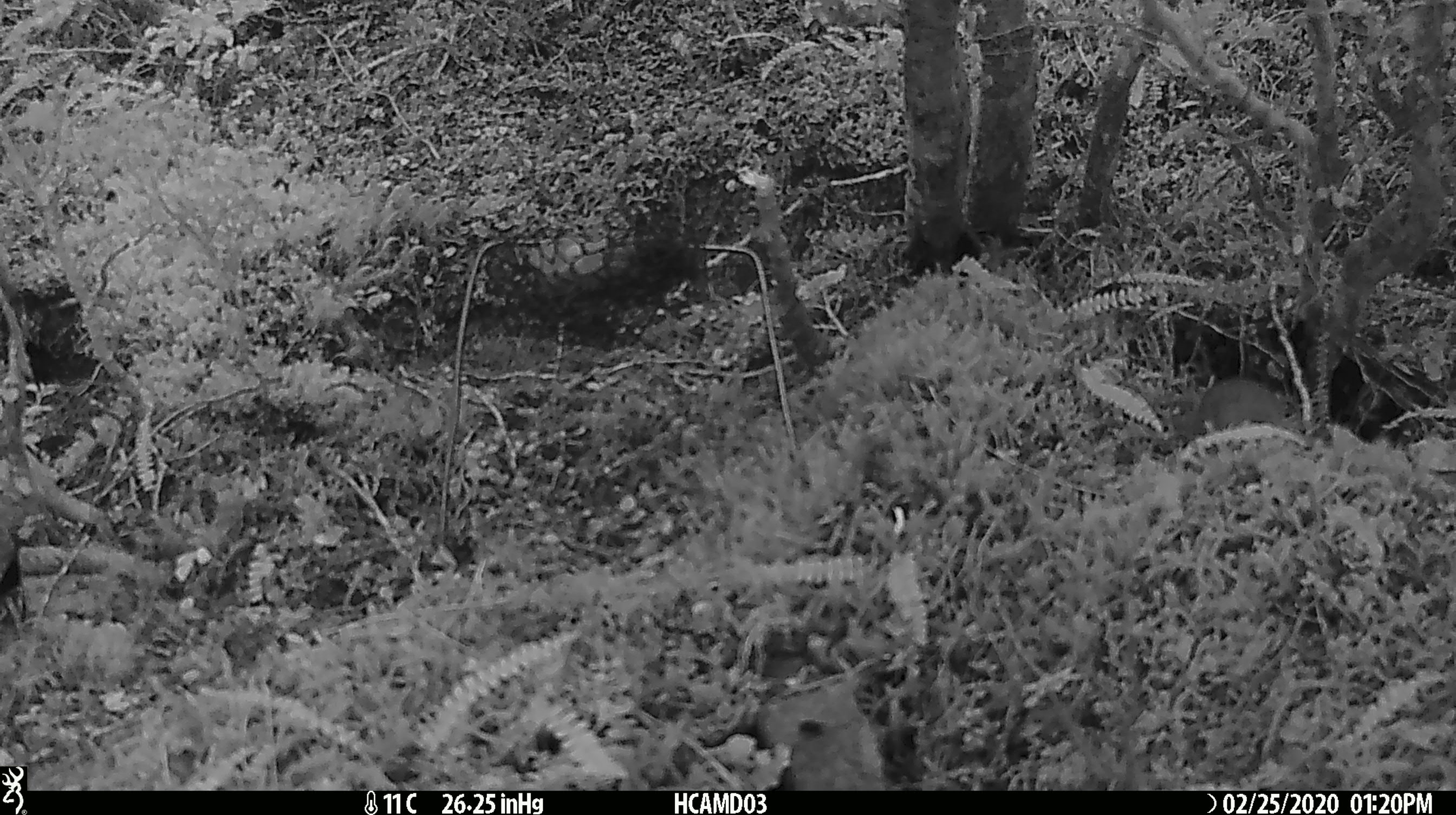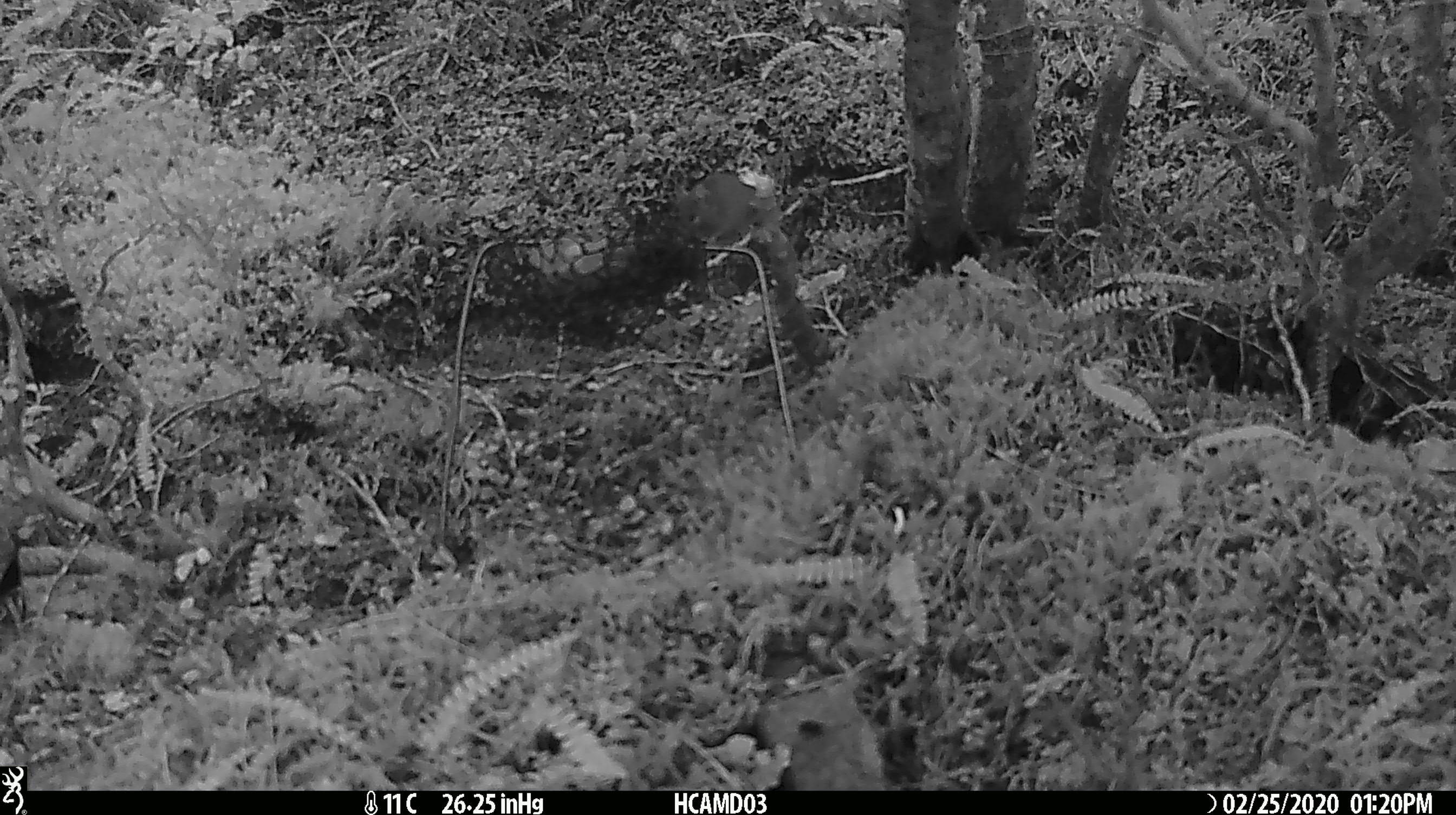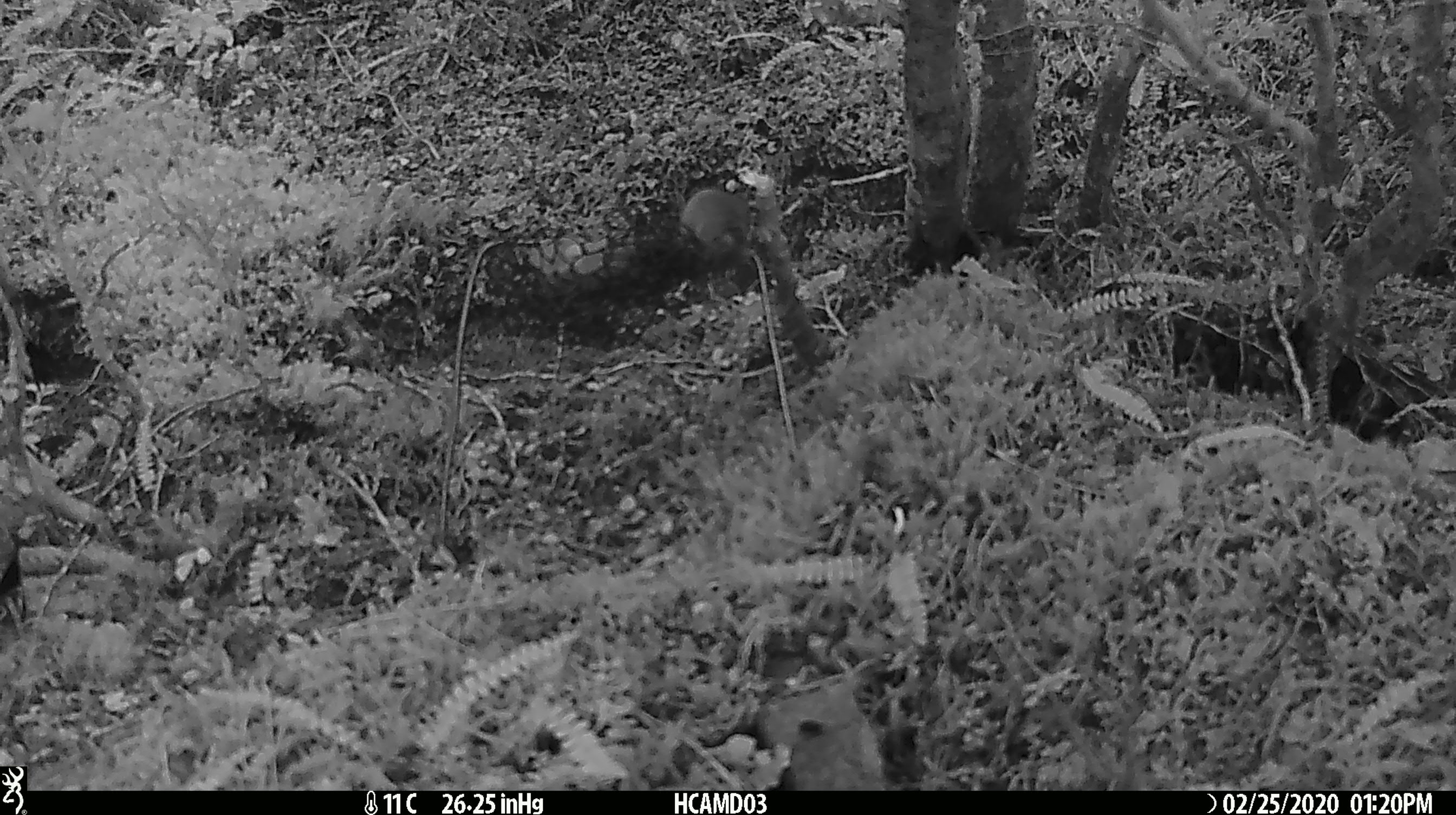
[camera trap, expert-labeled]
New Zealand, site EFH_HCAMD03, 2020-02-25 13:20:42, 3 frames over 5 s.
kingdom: Animalia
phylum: Chordata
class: Mammalia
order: Rodentia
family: Muridae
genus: Mus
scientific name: Mus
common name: mouse